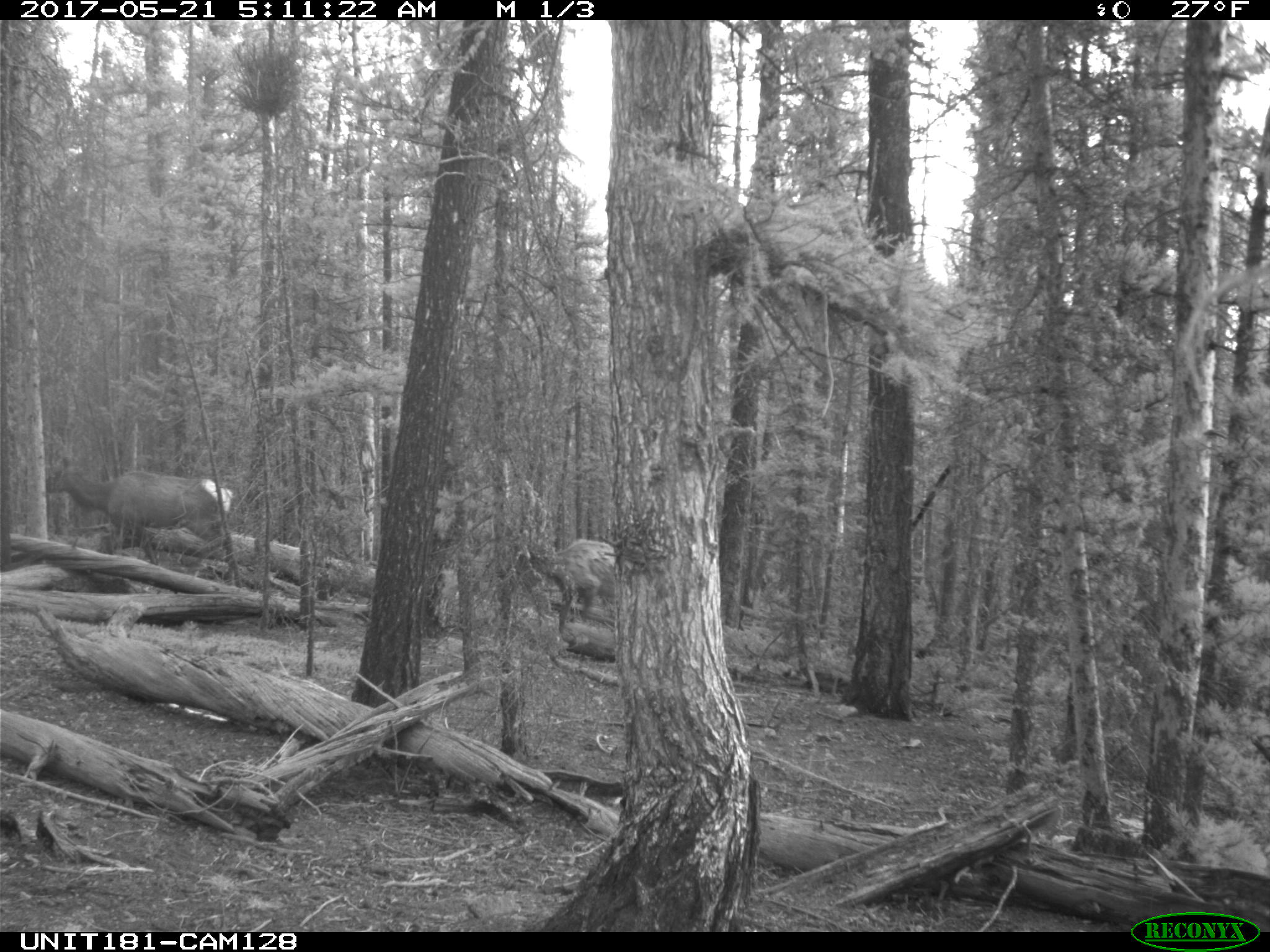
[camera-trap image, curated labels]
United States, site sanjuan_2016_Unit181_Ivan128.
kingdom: Animalia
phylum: Chordata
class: Mammalia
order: Artiodactyla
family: Cervidae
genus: Cervus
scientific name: Cervus elaphus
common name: red deer